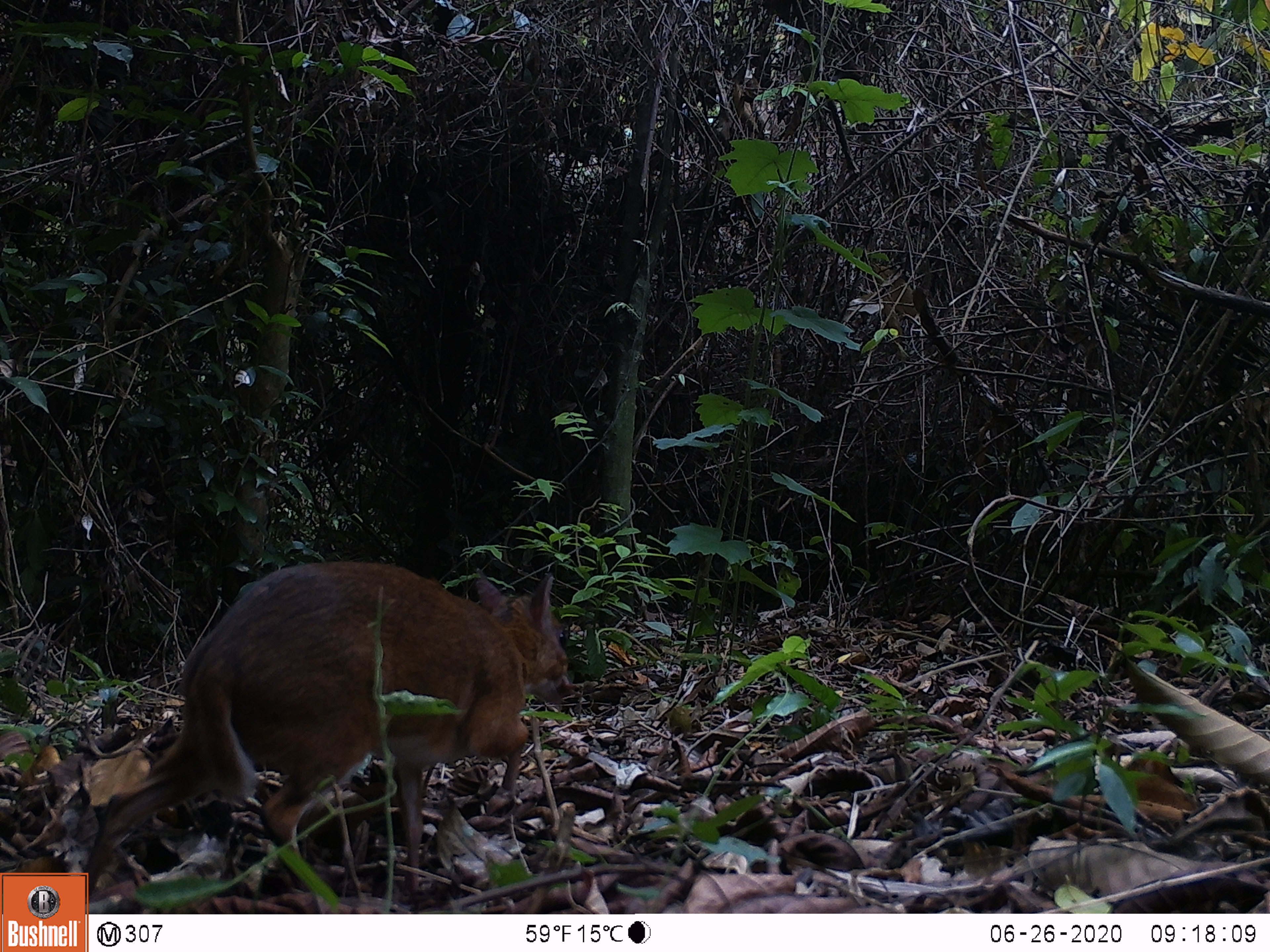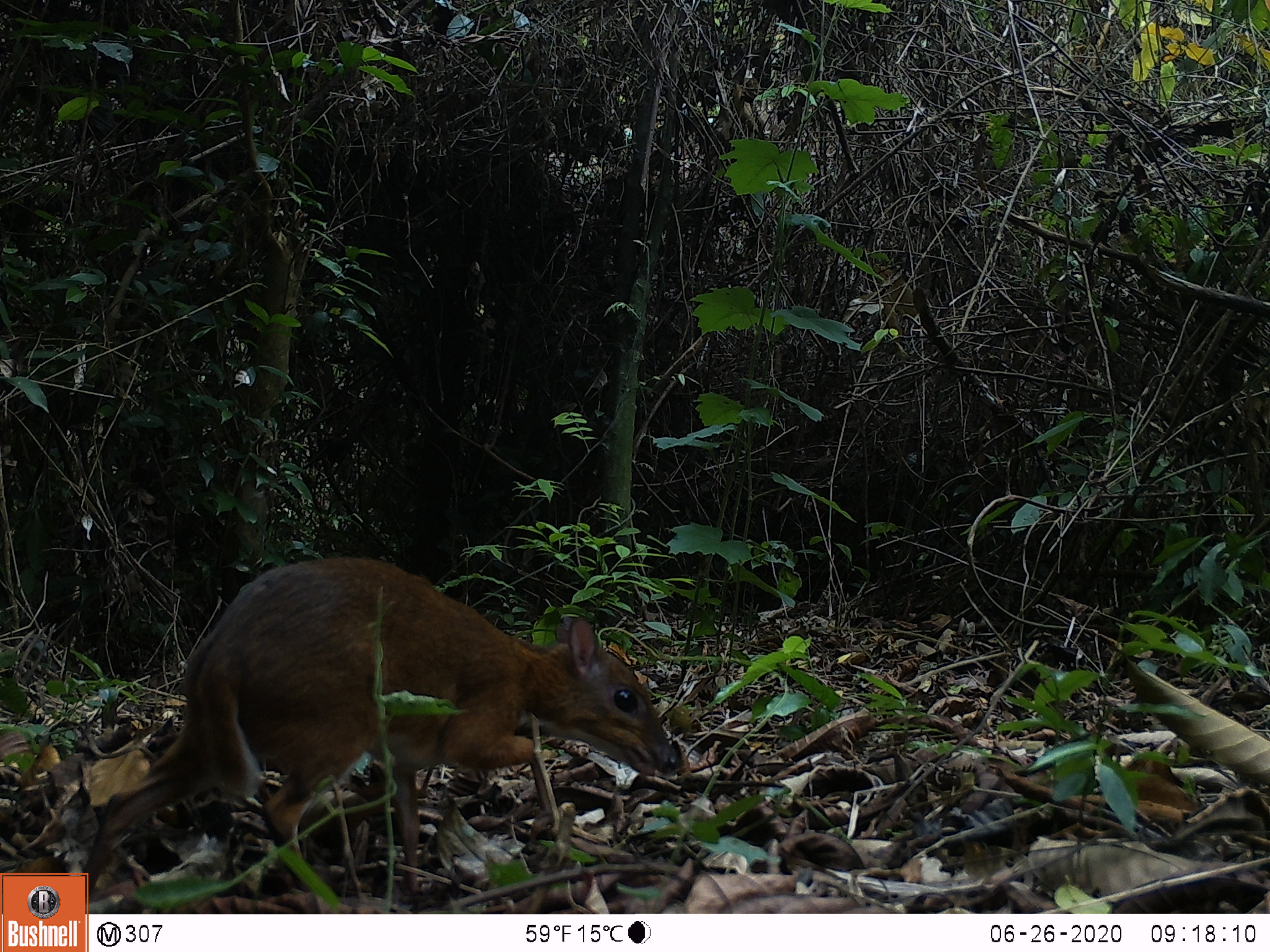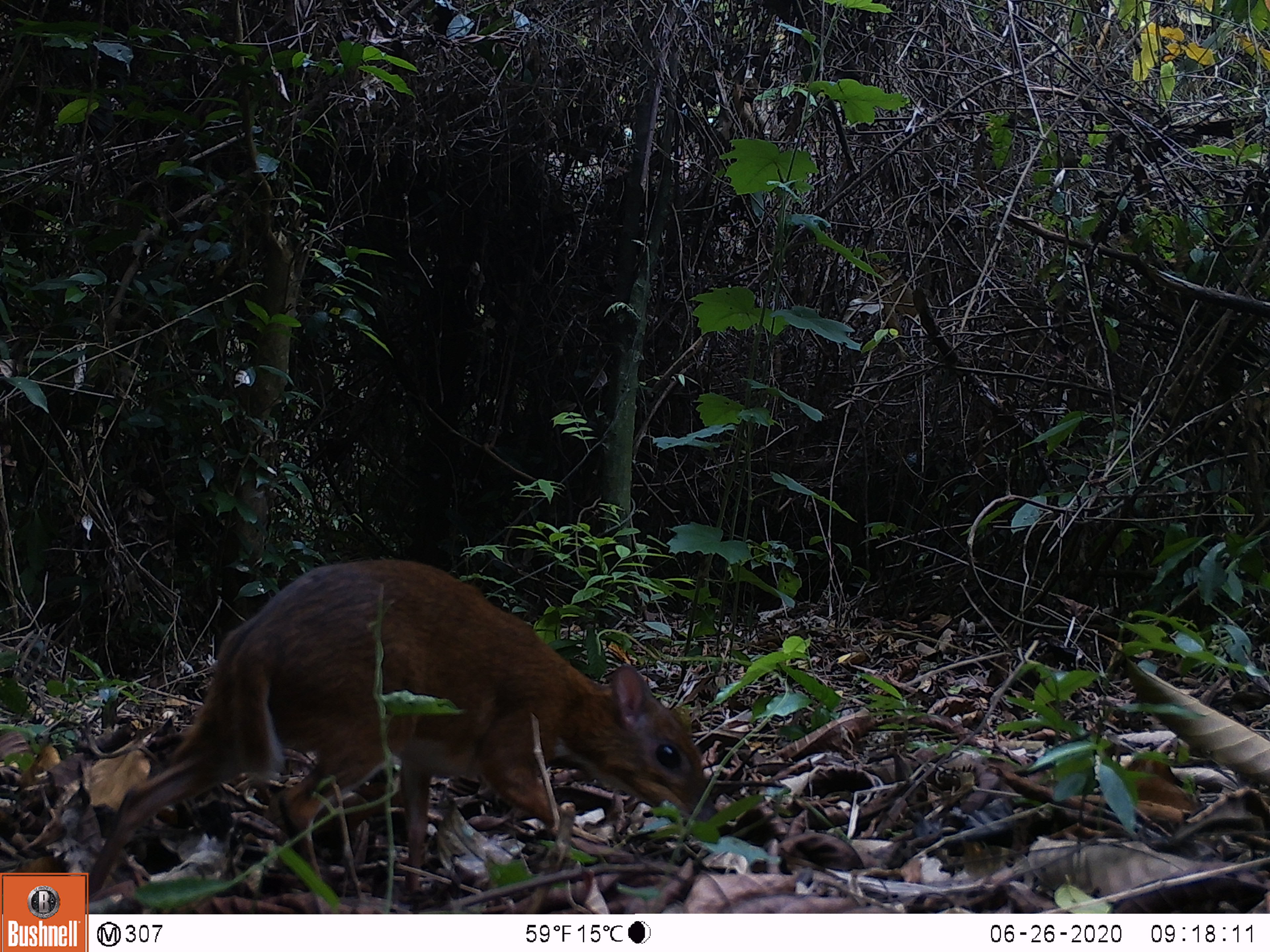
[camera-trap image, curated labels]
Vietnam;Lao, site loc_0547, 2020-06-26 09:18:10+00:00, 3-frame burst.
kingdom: Animalia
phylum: Chordata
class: Mammalia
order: Artiodactyla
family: Tragulidae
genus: Moschiola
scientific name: Moschiola meminna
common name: chevrotain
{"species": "chevrotain (Moschiola meminna)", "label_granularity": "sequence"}